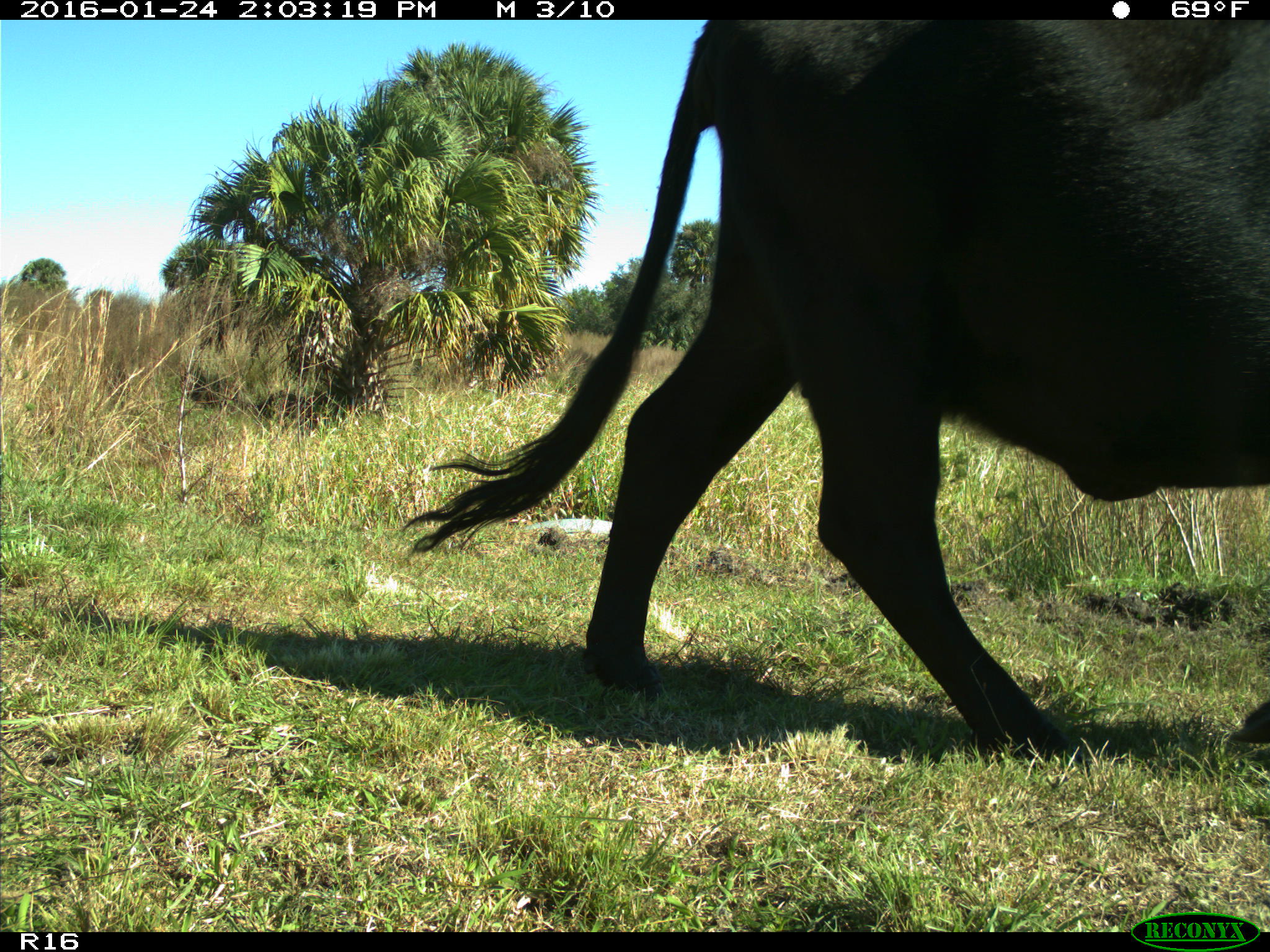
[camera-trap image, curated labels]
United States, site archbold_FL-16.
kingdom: Animalia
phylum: Chordata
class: Mammalia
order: Artiodactyla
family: Bovidae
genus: Bos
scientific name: Bos taurus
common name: domestic cow